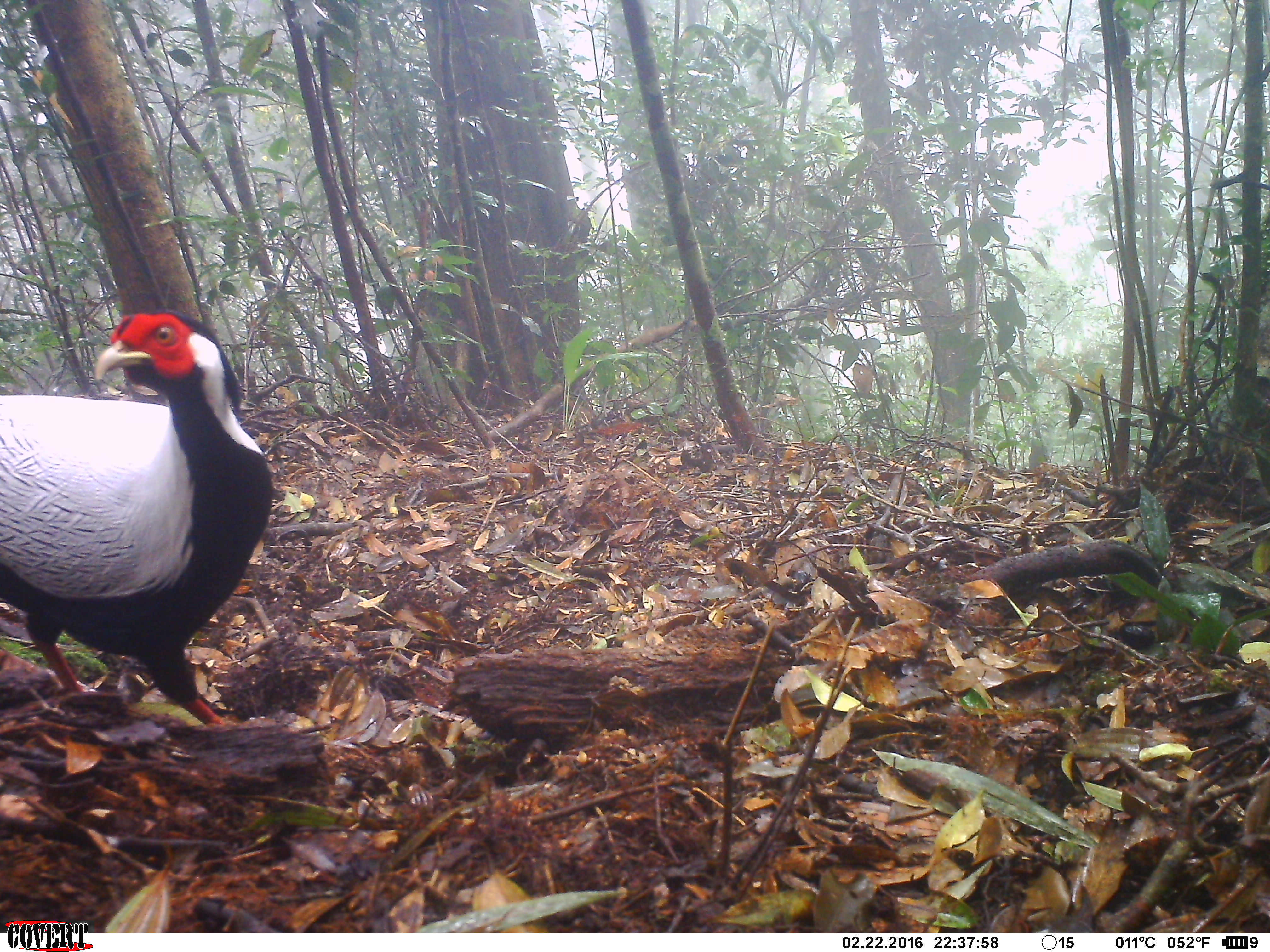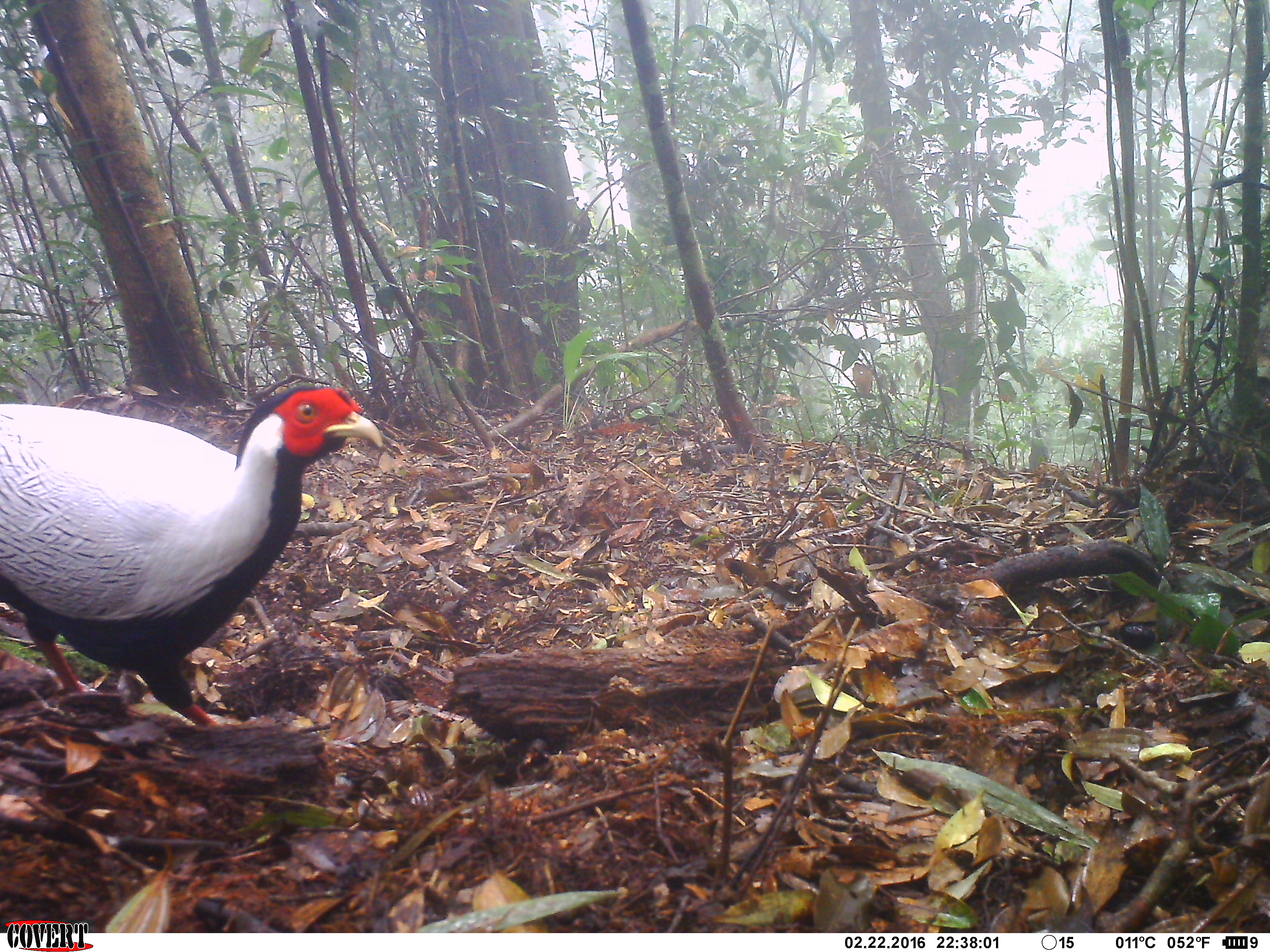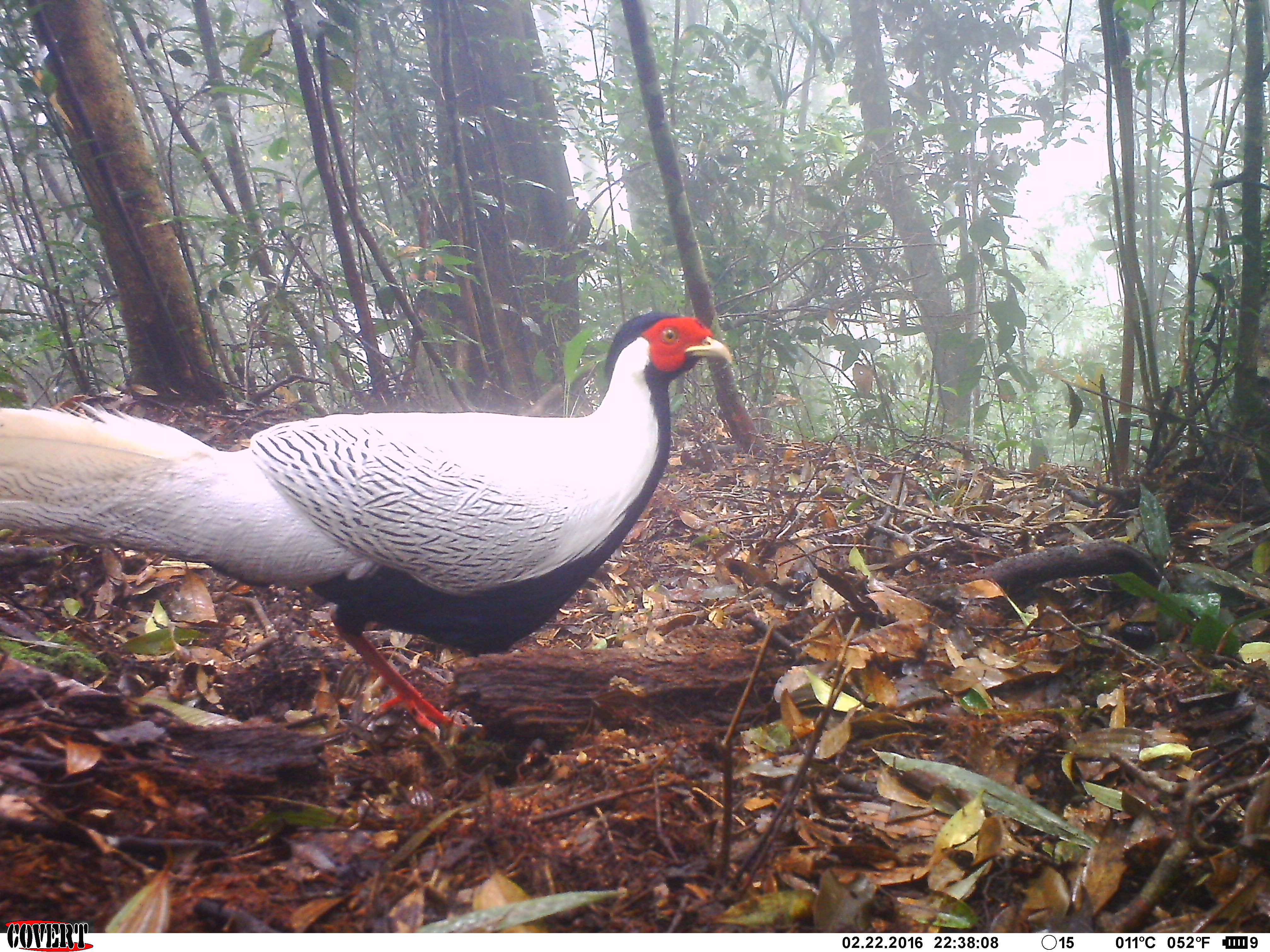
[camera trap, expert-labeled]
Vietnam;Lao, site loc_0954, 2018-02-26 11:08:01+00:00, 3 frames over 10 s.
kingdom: Animalia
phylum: Chordata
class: Aves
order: Galliformes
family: Phasianidae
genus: Lophura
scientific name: Lophura nycthemera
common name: silver pheasant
Silver pheasant (Lophura nycthemera). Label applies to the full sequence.